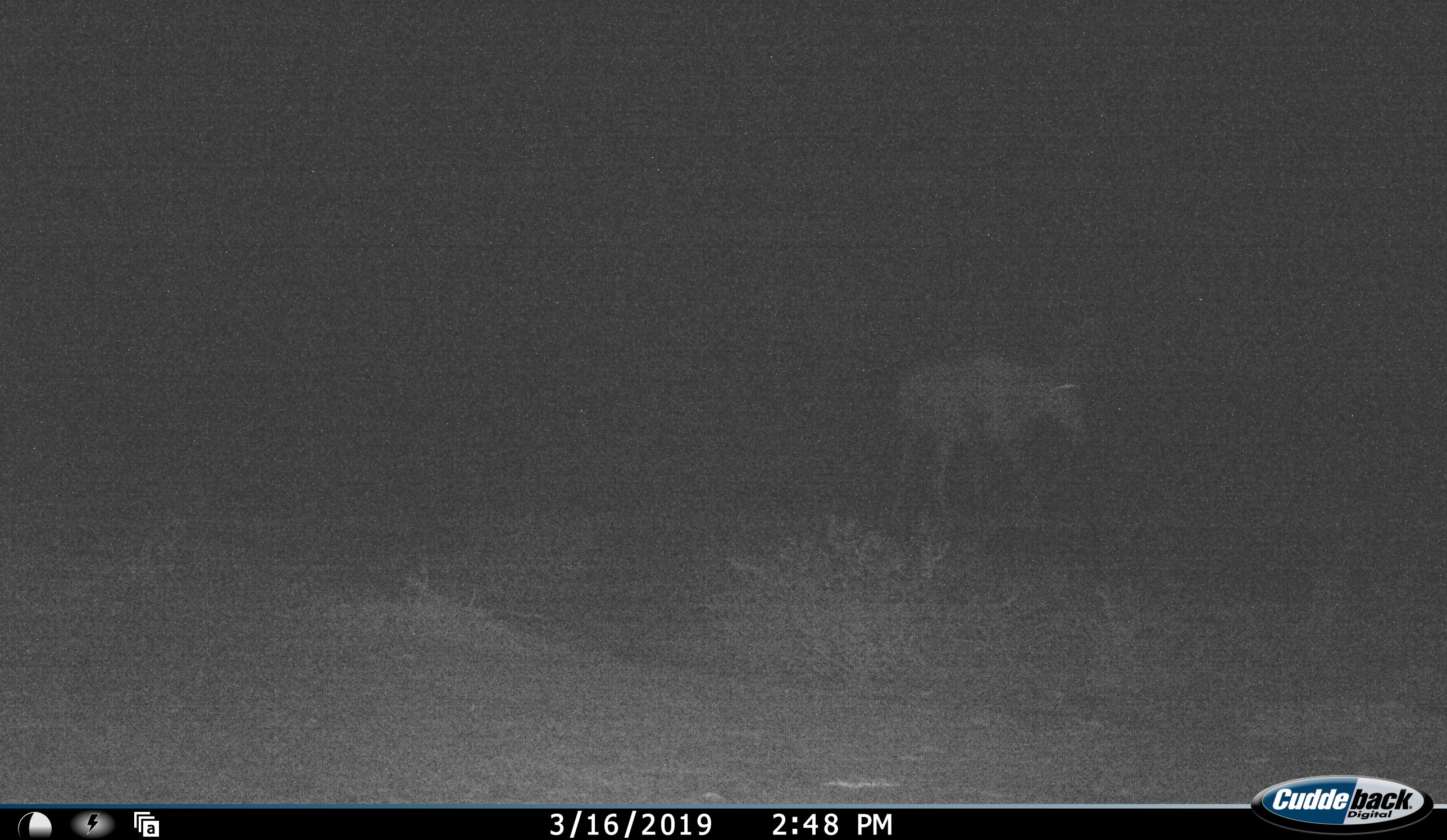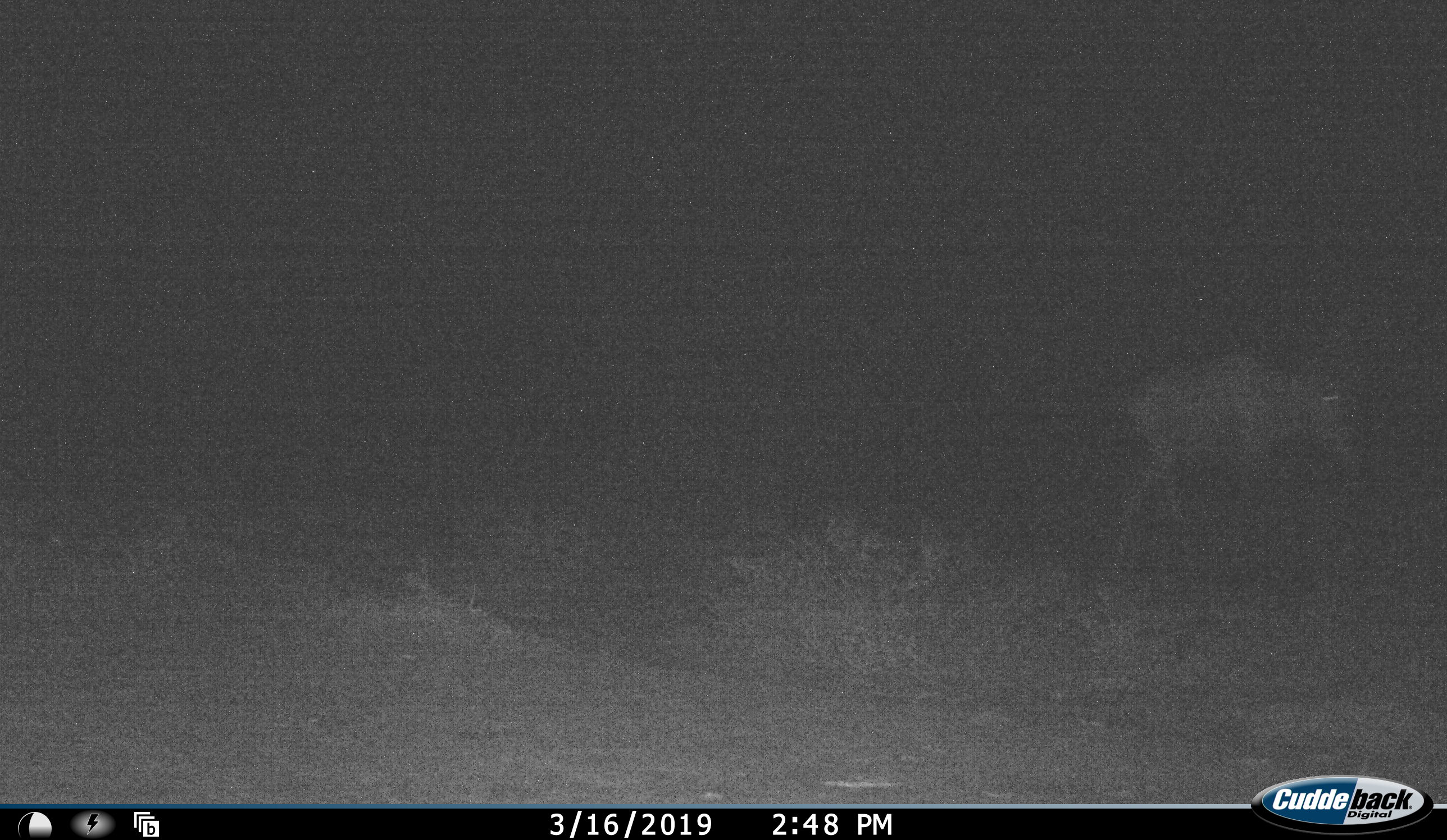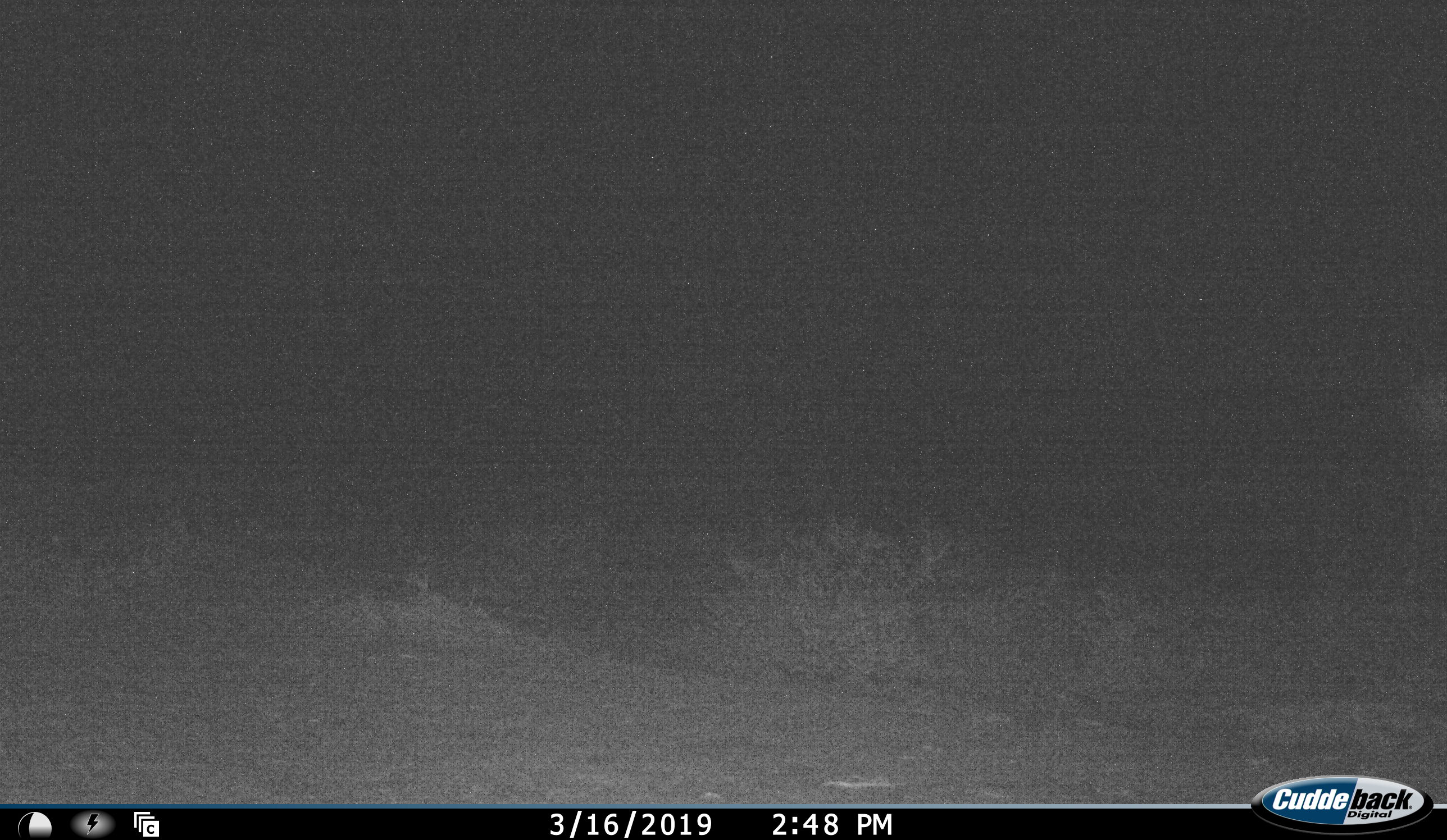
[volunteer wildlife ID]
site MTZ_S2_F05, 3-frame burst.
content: unidentified animal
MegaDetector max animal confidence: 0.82